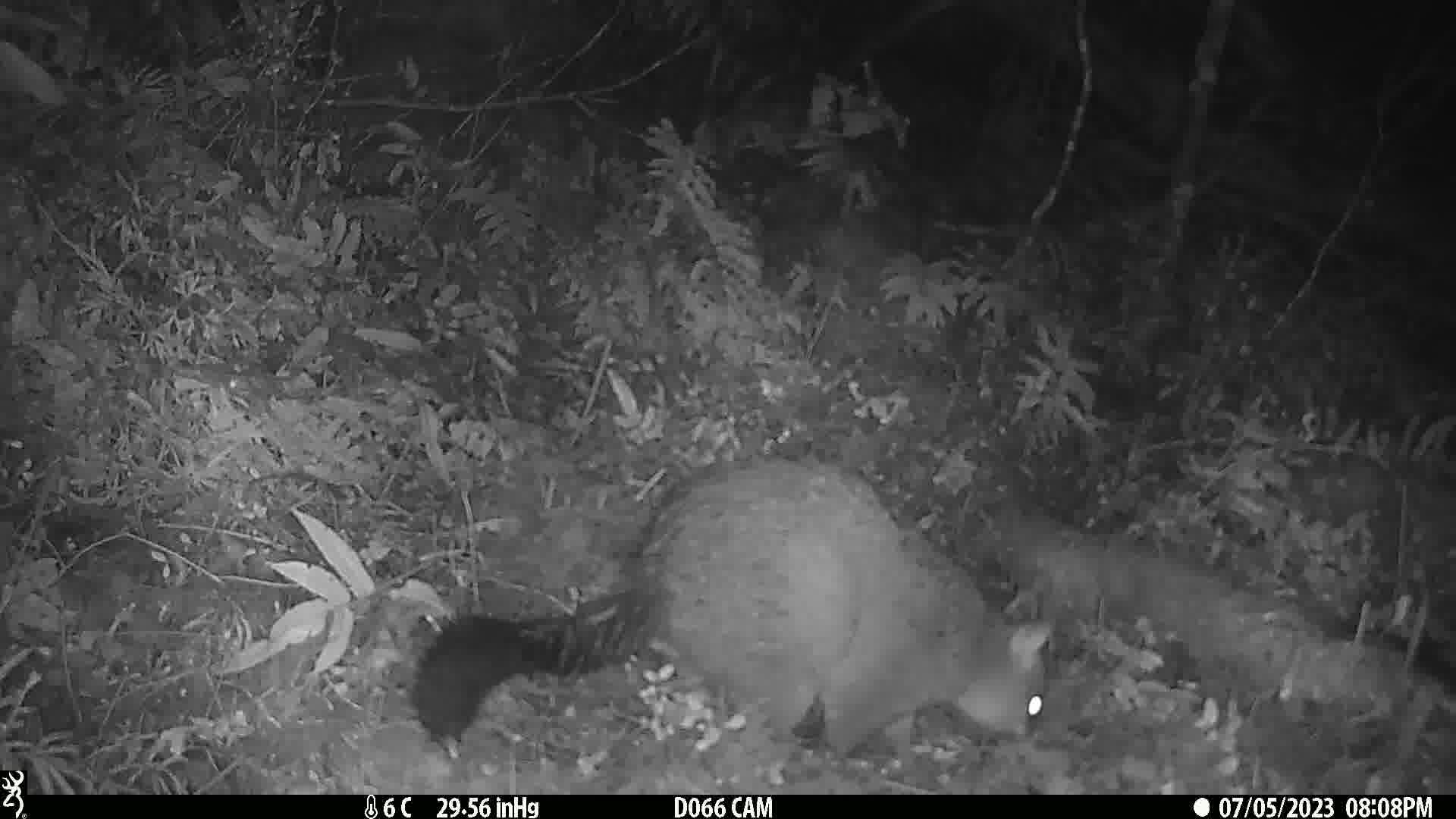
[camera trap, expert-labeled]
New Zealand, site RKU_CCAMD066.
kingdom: Animalia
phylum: Chordata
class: Mammalia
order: Diprotodontia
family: Phalangeridae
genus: Trichosurus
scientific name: Trichosurus vulpecula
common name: common brushtail possum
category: possum